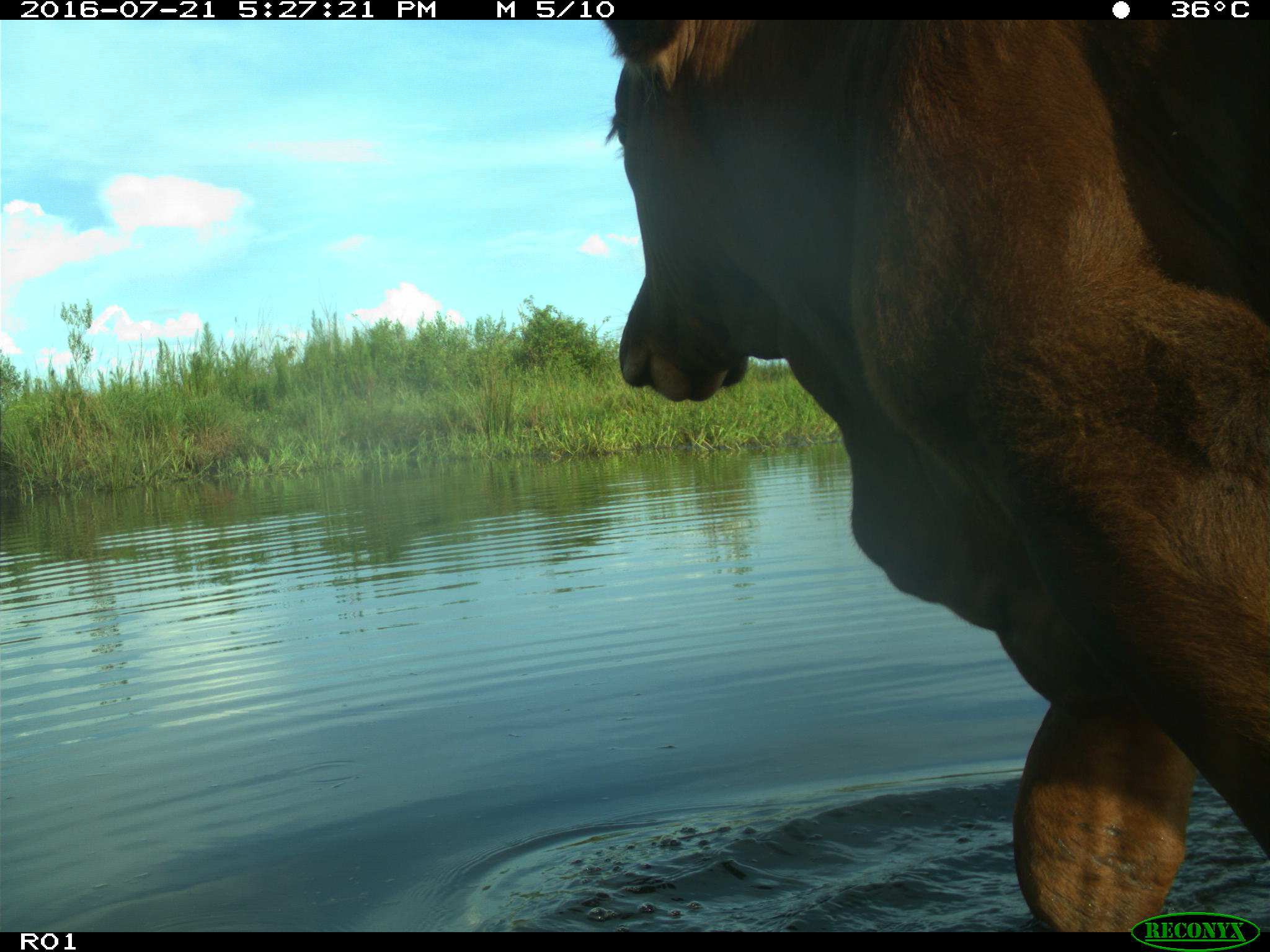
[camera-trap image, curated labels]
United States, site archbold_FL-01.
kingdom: Animalia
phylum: Chordata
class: Mammalia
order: Artiodactyla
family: Bovidae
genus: Bos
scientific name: Bos taurus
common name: domestic cow